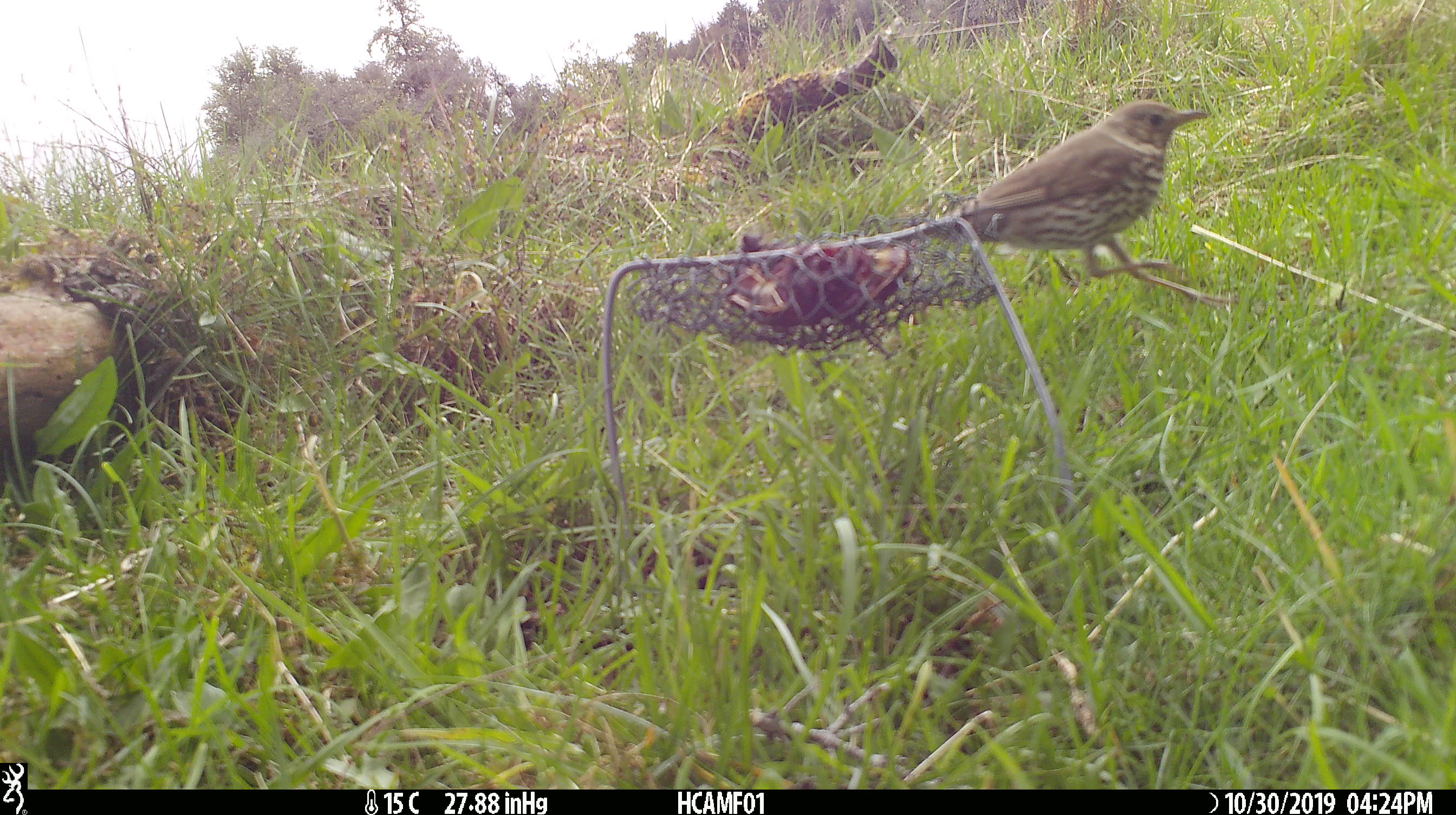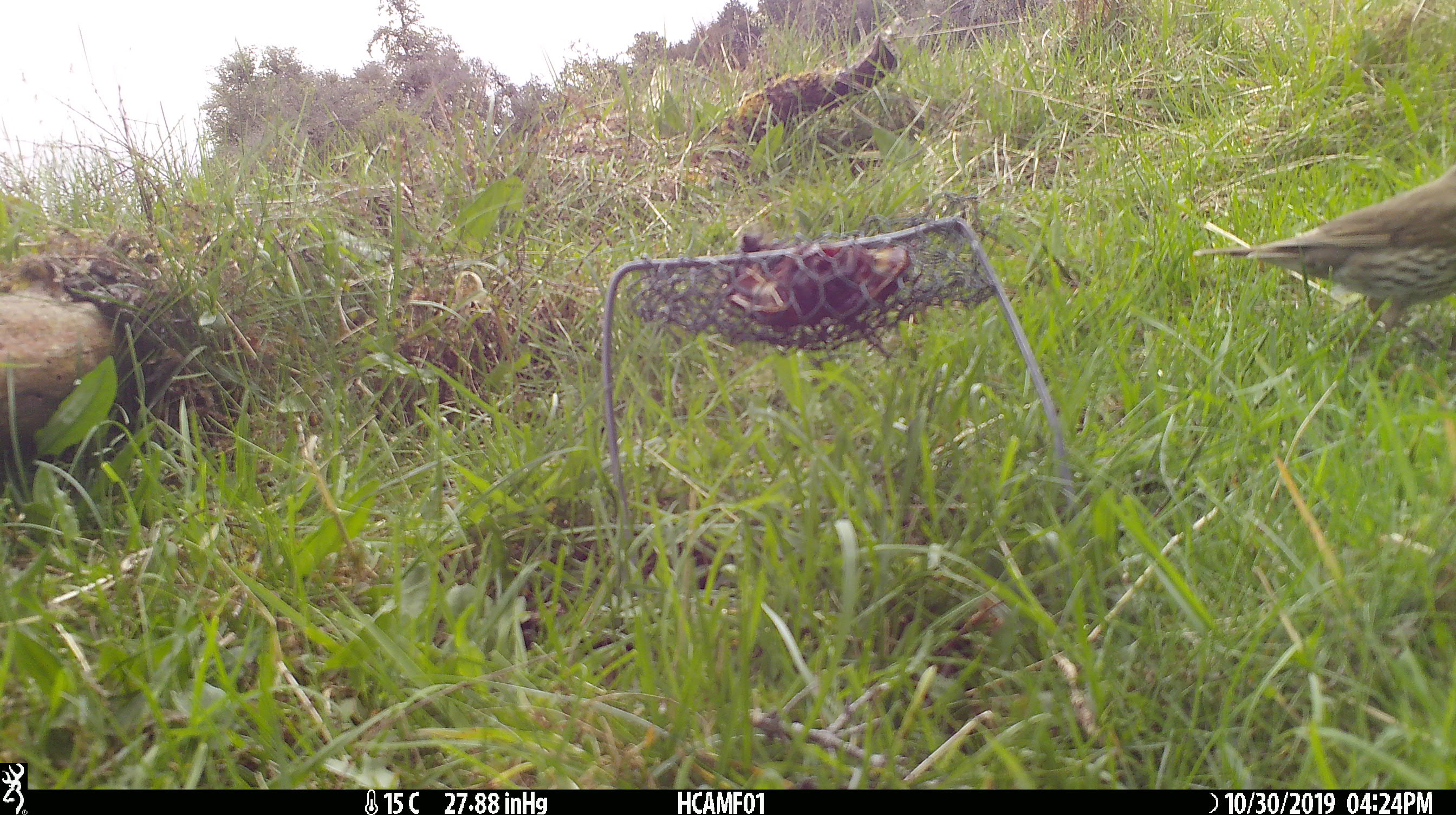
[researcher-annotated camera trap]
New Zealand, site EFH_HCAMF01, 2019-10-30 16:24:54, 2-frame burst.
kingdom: Animalia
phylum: Chordata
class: Aves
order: Passeriformes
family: Turdidae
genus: Turdus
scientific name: Turdus philomelos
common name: song thrush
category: thrush